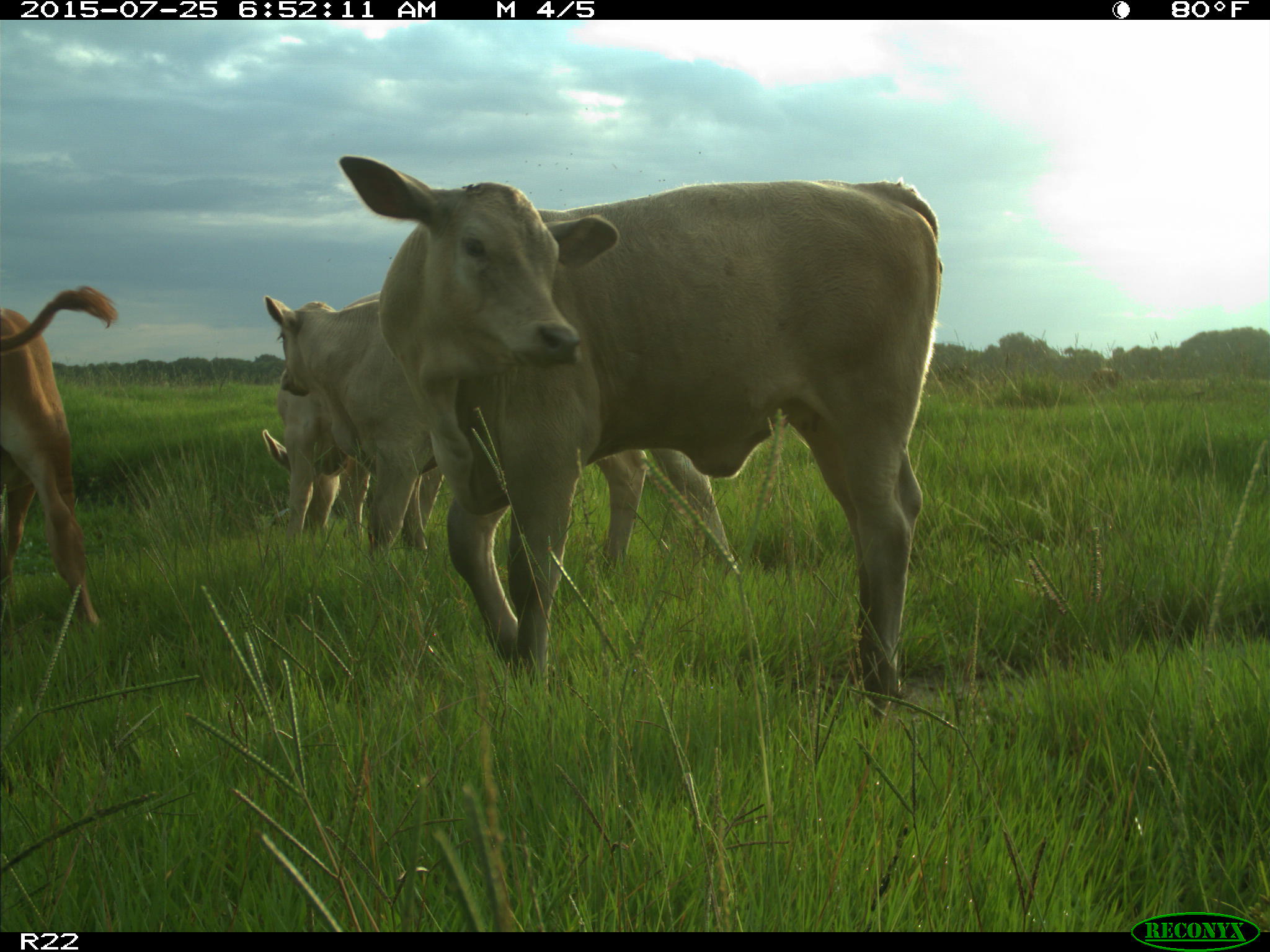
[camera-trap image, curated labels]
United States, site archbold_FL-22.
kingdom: Animalia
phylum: Chordata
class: Mammalia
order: Artiodactyla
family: Bovidae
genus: Bos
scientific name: Bos taurus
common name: domestic cow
Bos taurus (domestic cow).